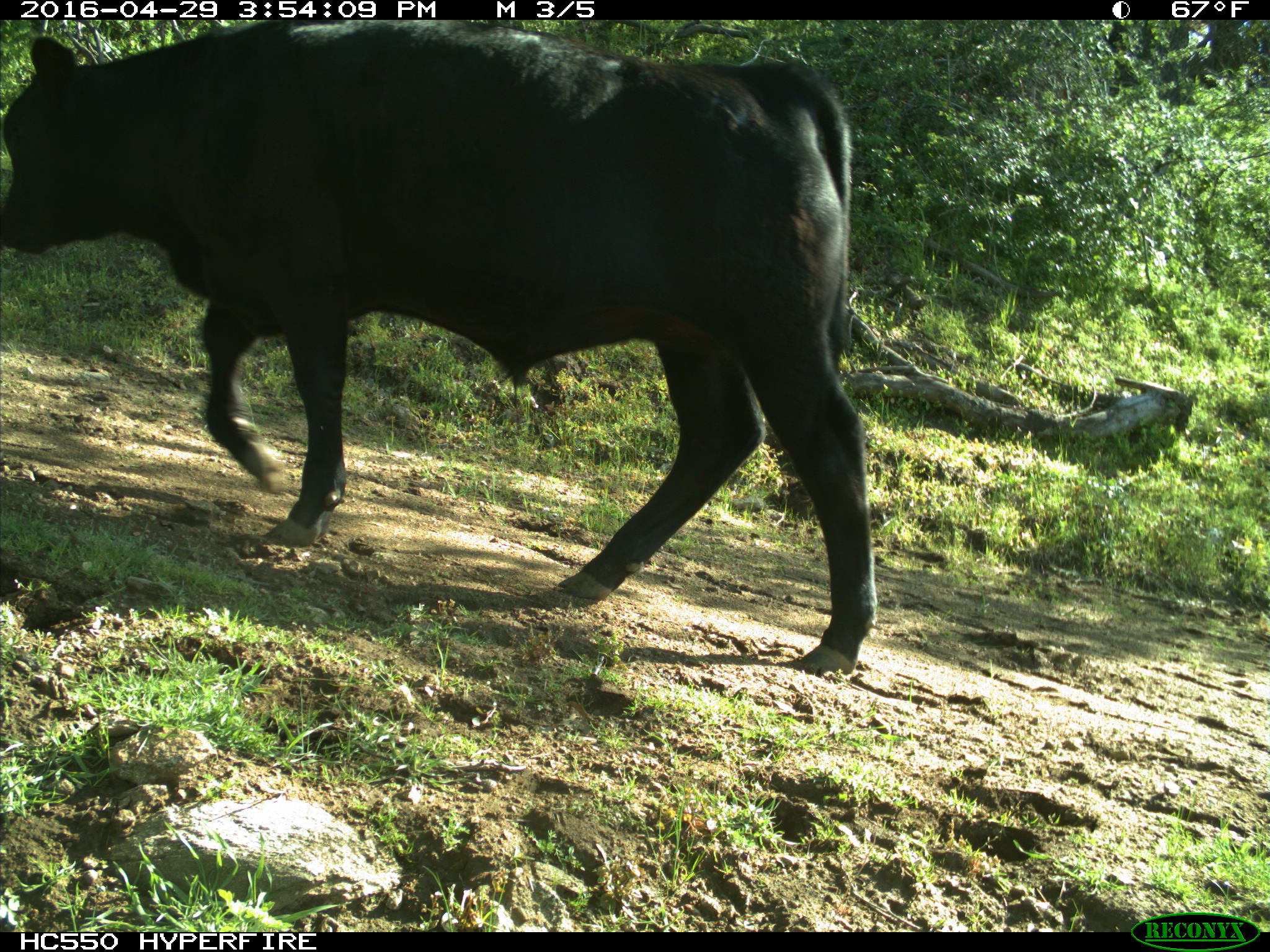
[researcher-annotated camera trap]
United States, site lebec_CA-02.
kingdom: Animalia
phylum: Chordata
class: Mammalia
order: Artiodactyla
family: Bovidae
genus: Bos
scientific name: Bos taurus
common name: domestic cow